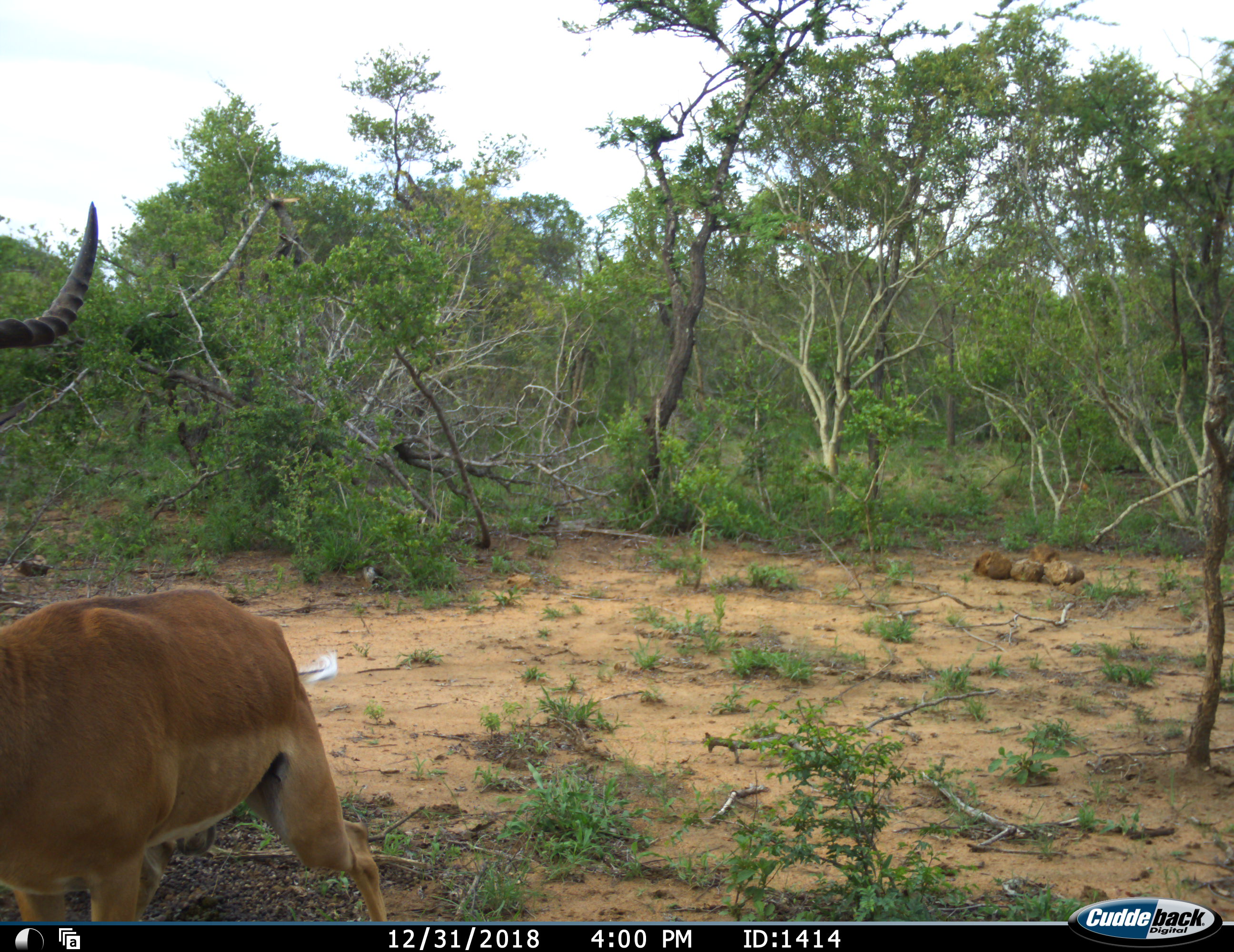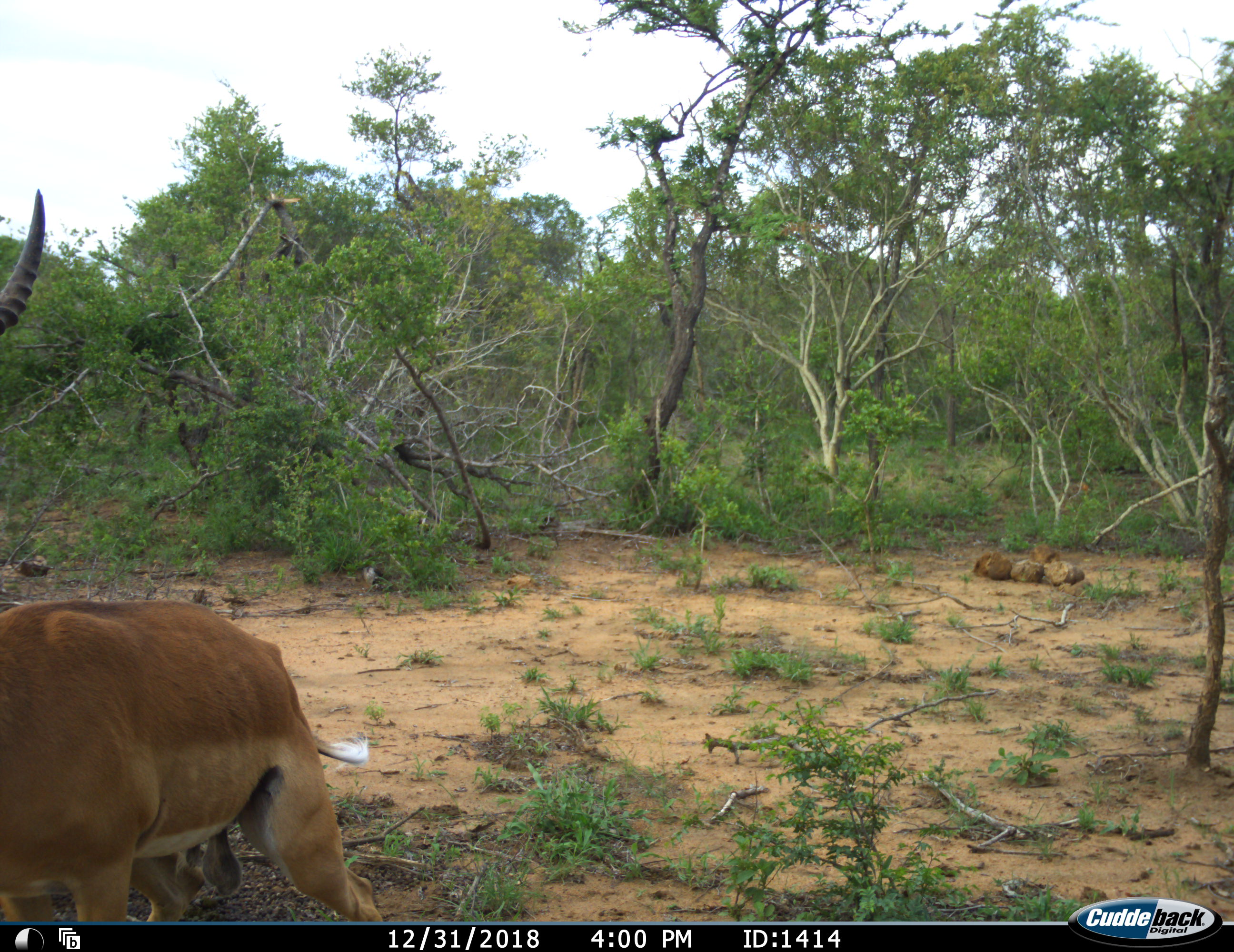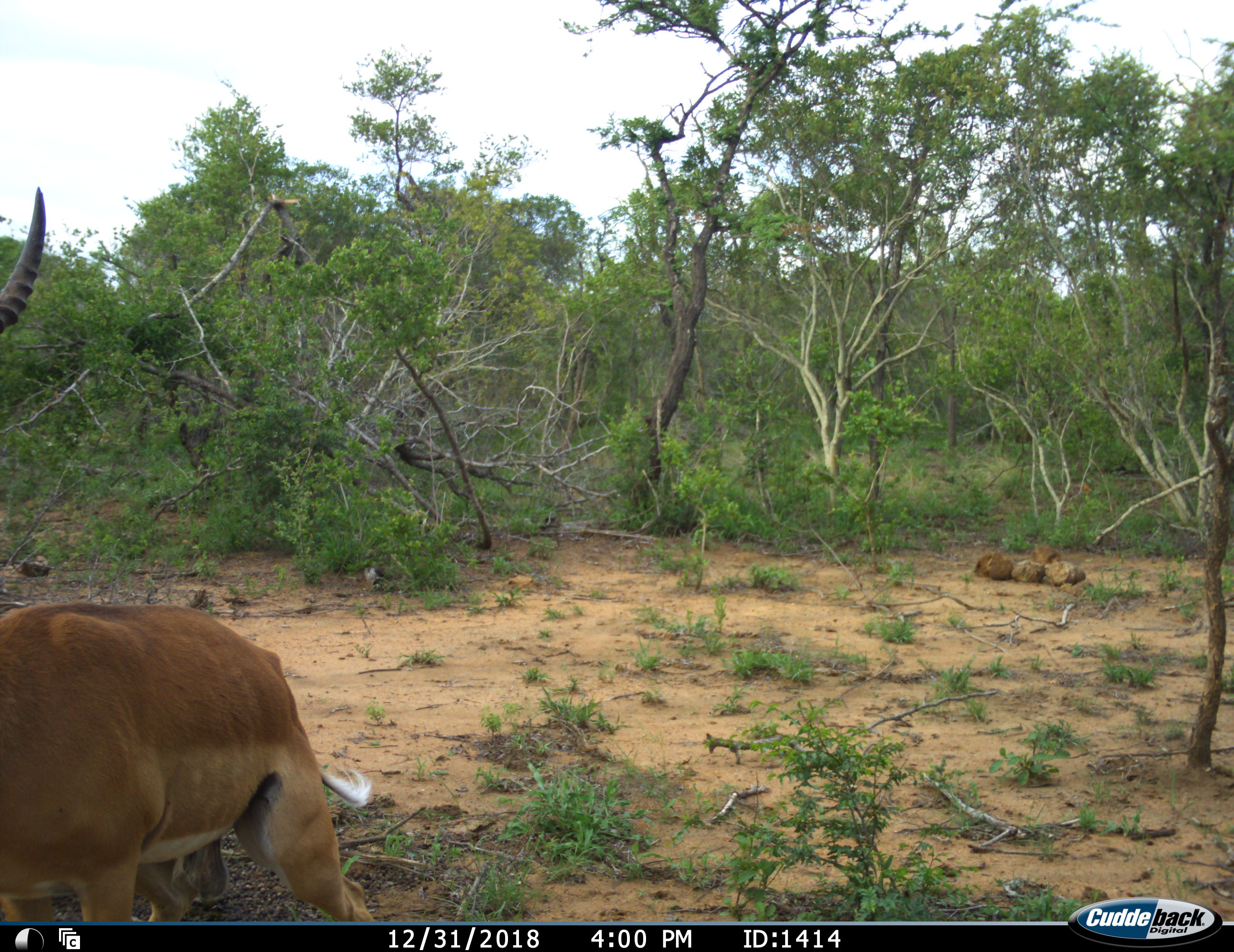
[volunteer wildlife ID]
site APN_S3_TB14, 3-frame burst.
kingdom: Animalia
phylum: Chordata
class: Mammalia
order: Artiodactyla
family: Bovidae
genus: Aepyceros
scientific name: Aepyceros melampus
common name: impala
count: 1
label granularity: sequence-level